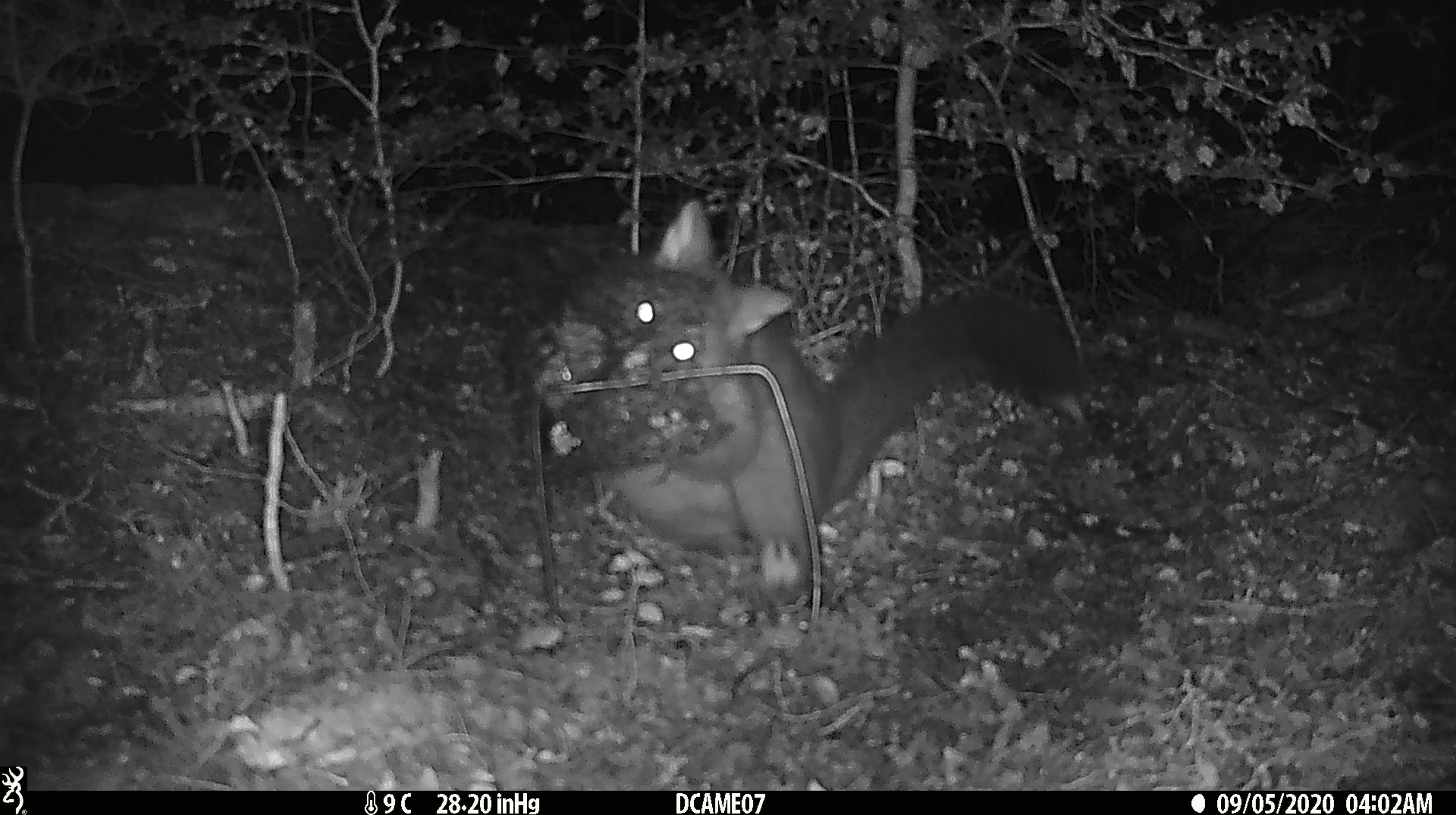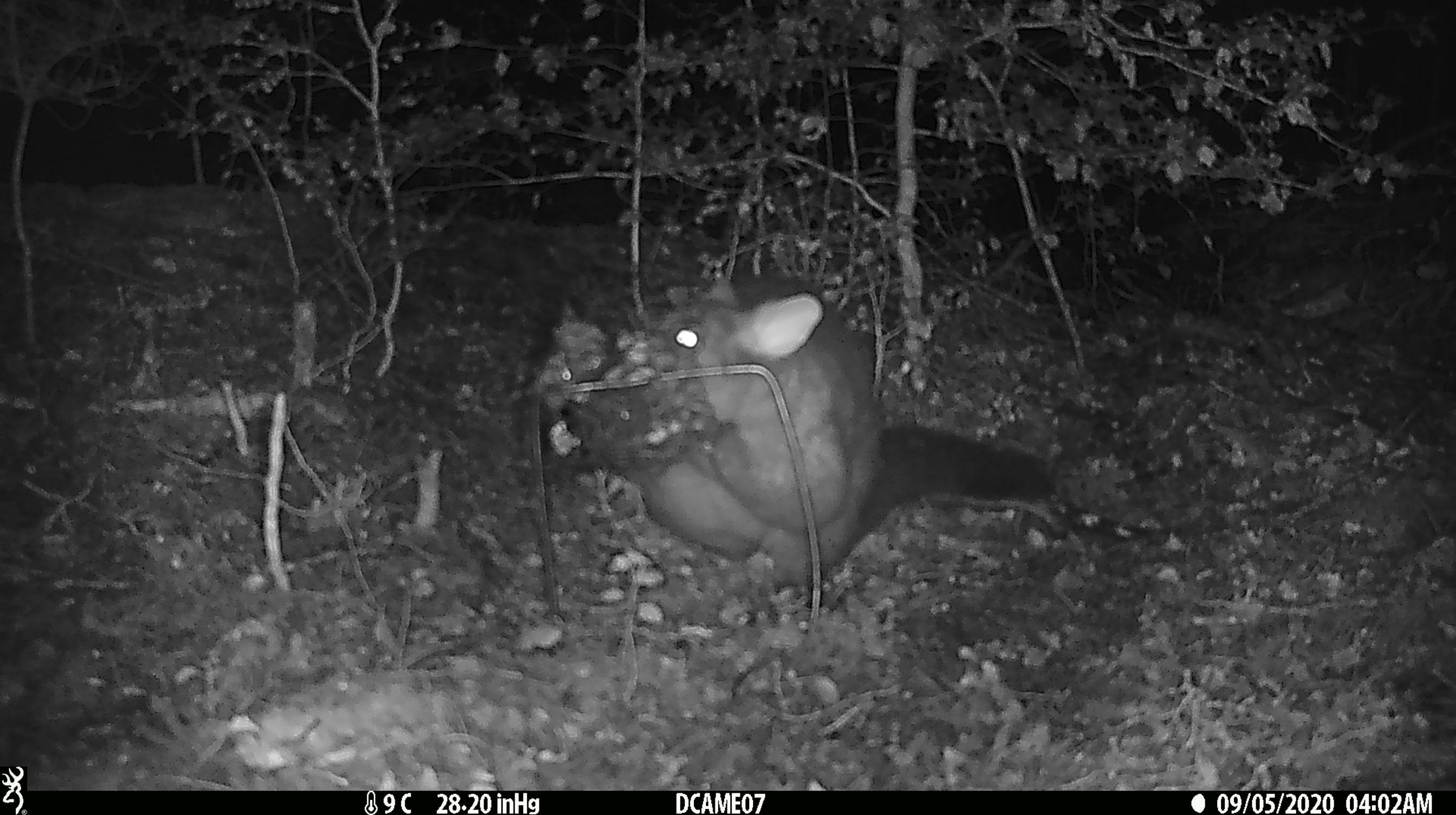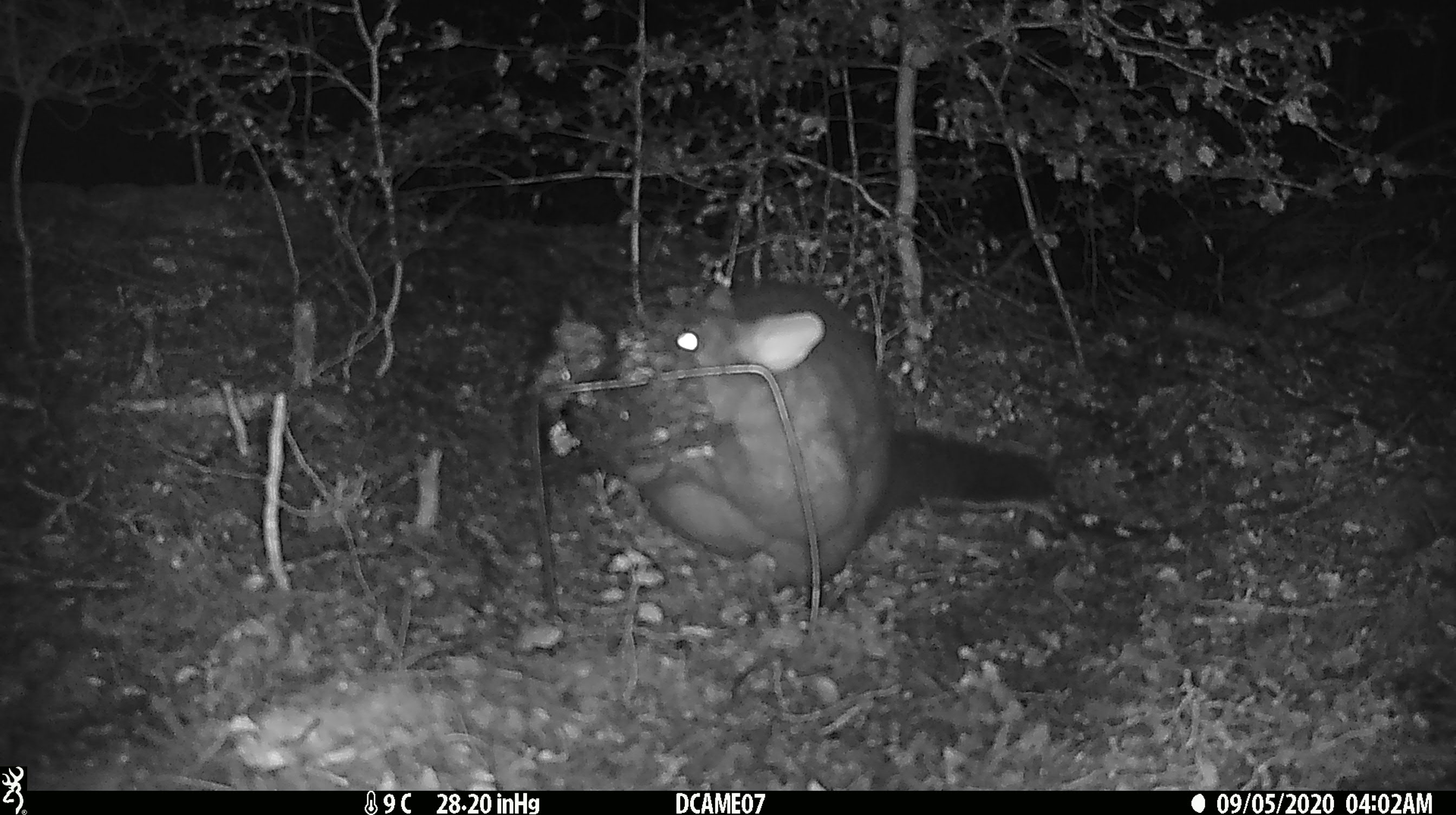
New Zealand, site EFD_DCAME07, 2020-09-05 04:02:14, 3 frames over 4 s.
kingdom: Animalia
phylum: Chordata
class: Mammalia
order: Diprotodontia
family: Phalangeridae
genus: Trichosurus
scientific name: Trichosurus vulpecula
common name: common brushtail possum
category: possum